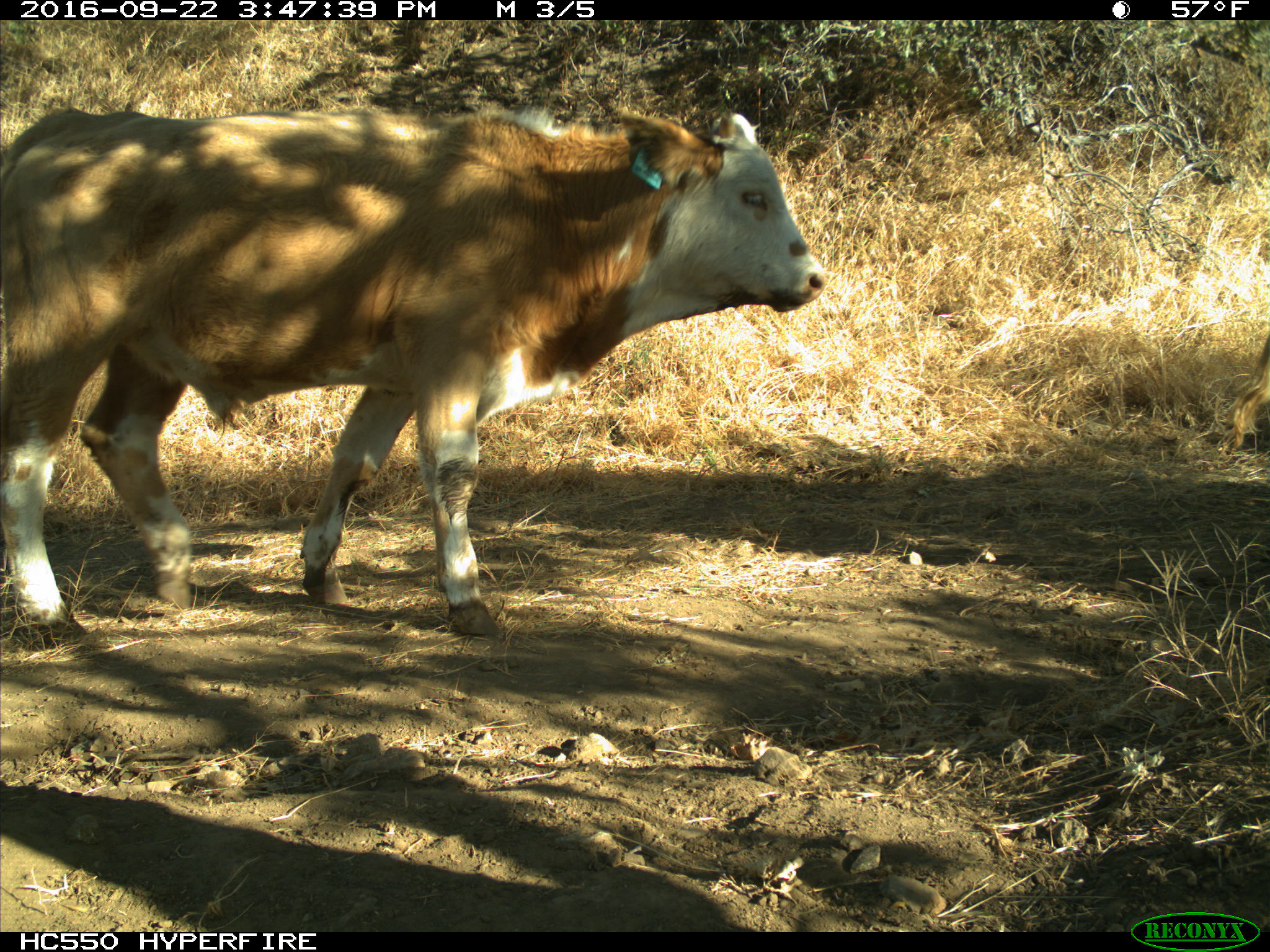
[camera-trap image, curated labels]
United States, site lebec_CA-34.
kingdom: Animalia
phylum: Chordata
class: Mammalia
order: Artiodactyla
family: Bovidae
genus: Bos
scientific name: Bos taurus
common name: domestic cow